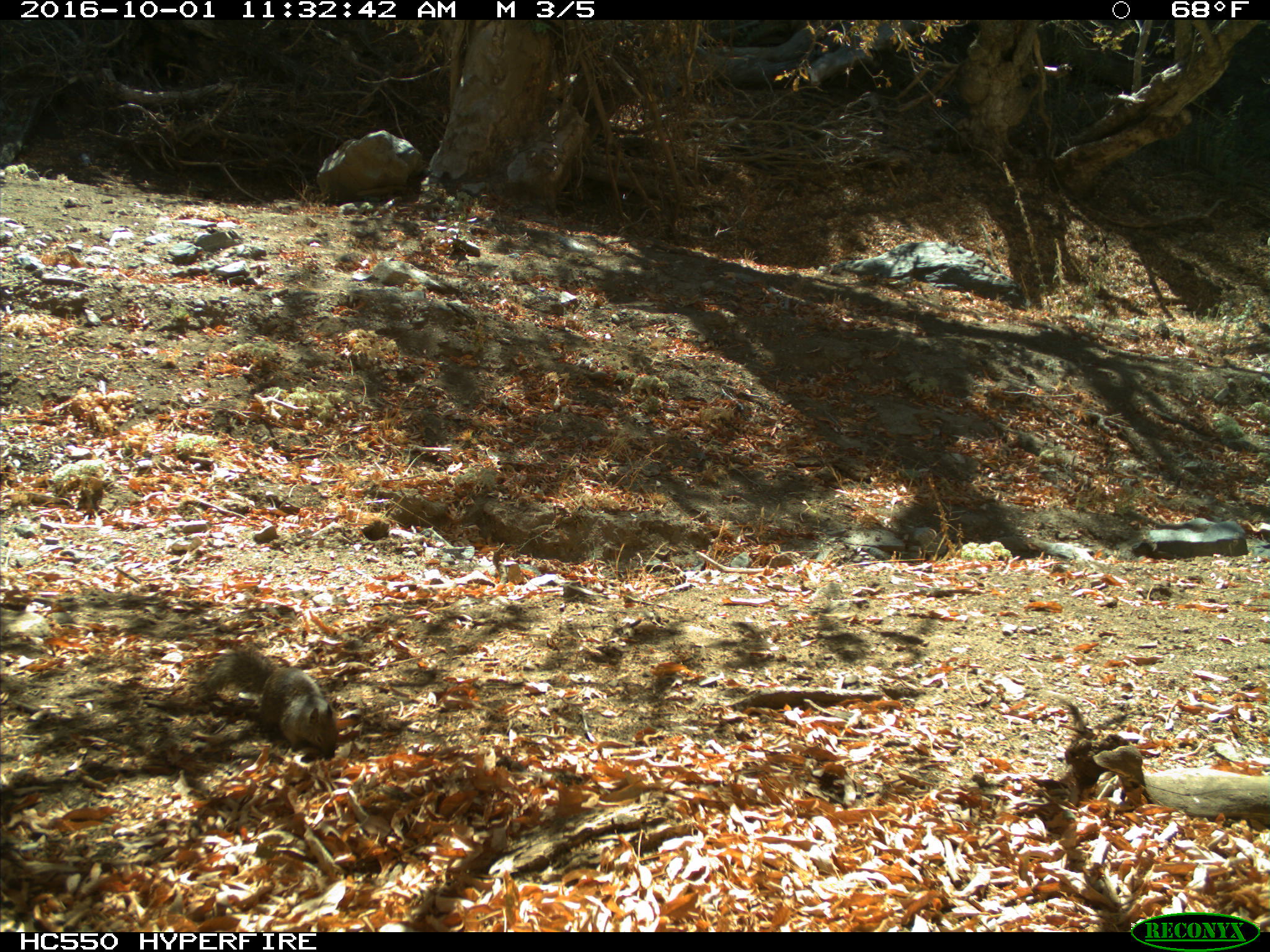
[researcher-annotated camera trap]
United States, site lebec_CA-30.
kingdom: Animalia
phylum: Chordata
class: Mammalia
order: Rodentia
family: Sciuridae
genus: Otospermophilus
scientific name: Otospermophilus beecheyi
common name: california ground squirrel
Otospermophilus beecheyi (california ground squirrel).